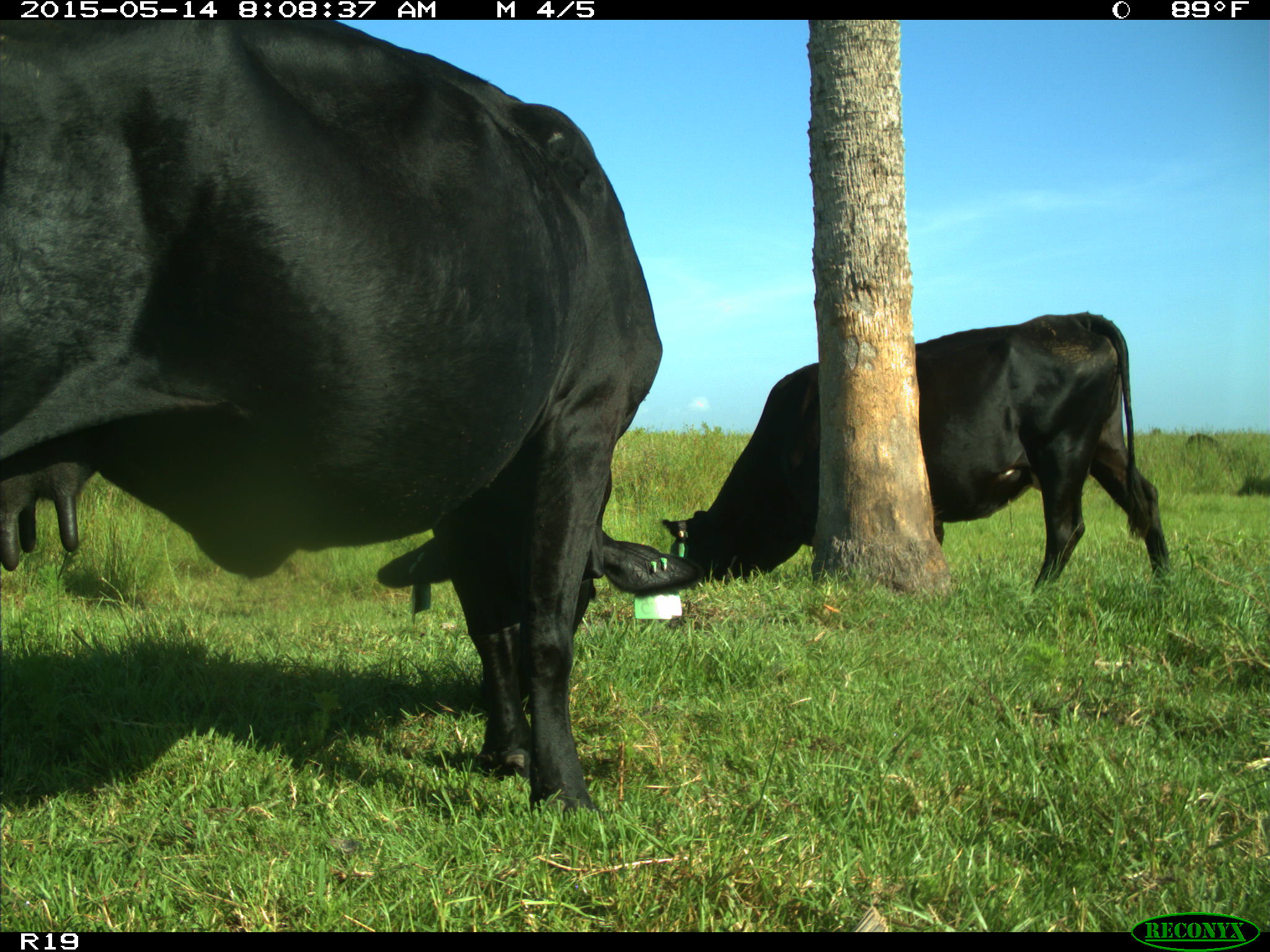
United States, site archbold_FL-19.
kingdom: Animalia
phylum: Chordata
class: Mammalia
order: Artiodactyla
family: Bovidae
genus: Bos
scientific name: Bos taurus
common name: domestic cow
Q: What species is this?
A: Bos taurus (domestic cow).